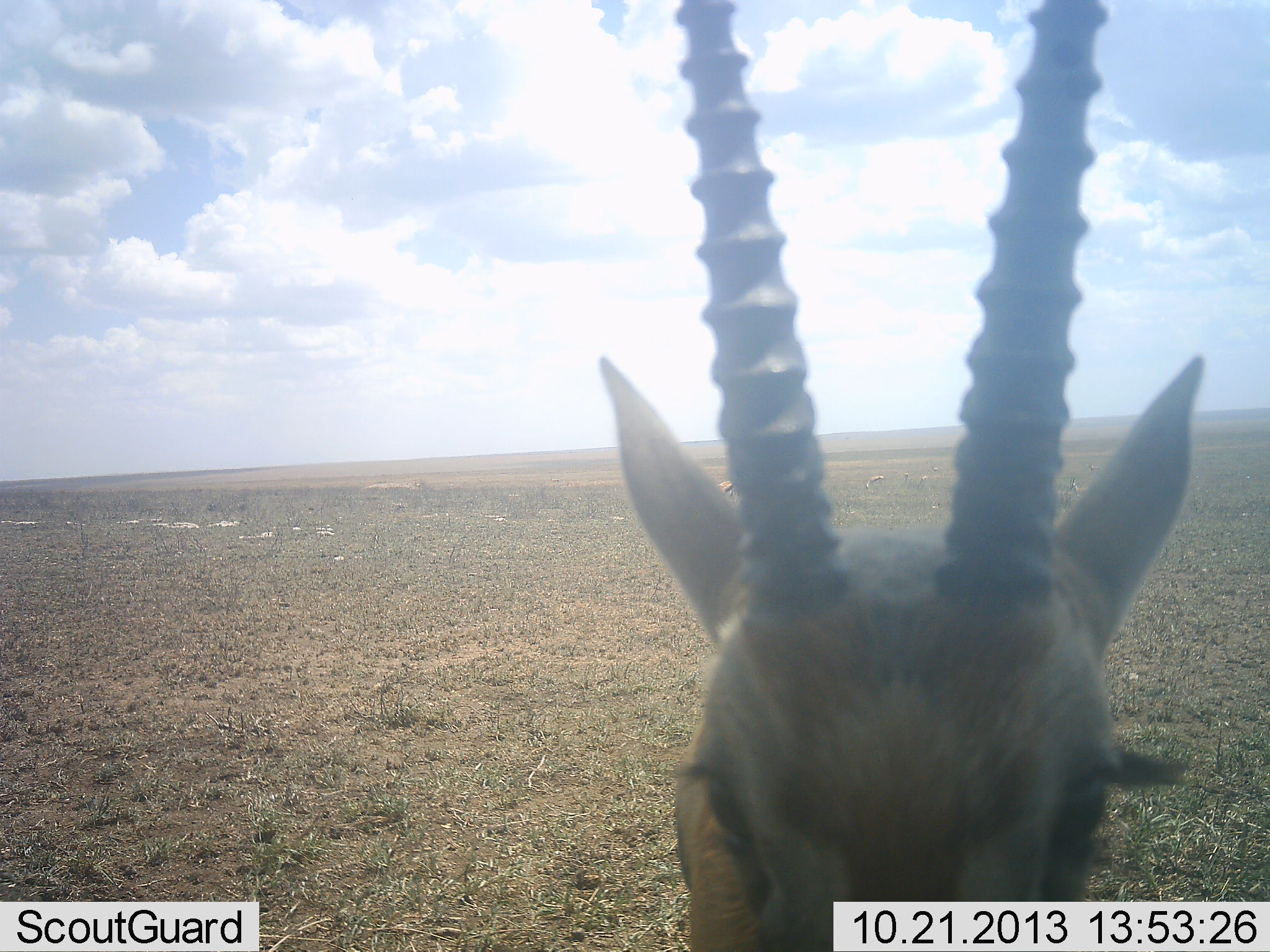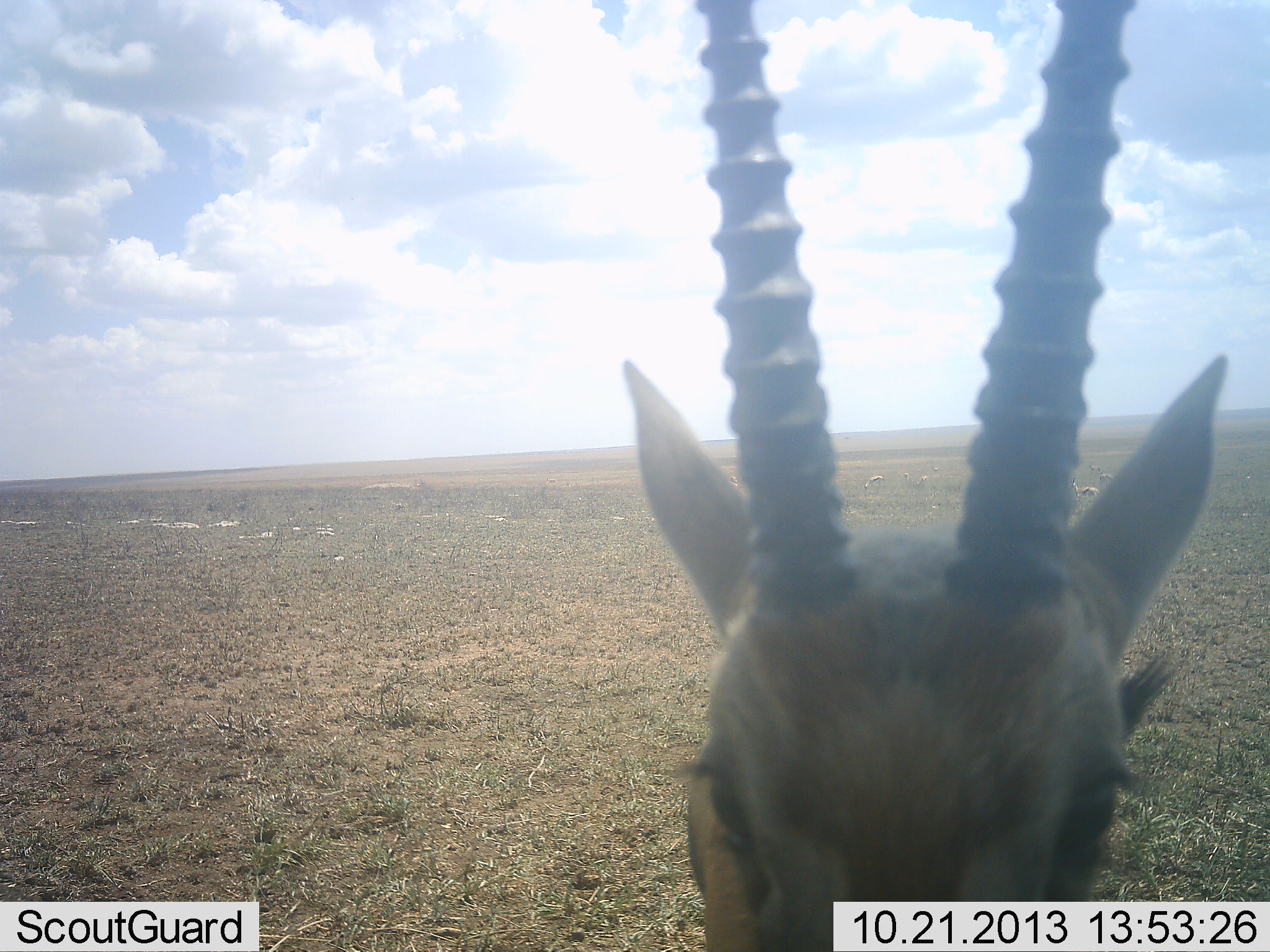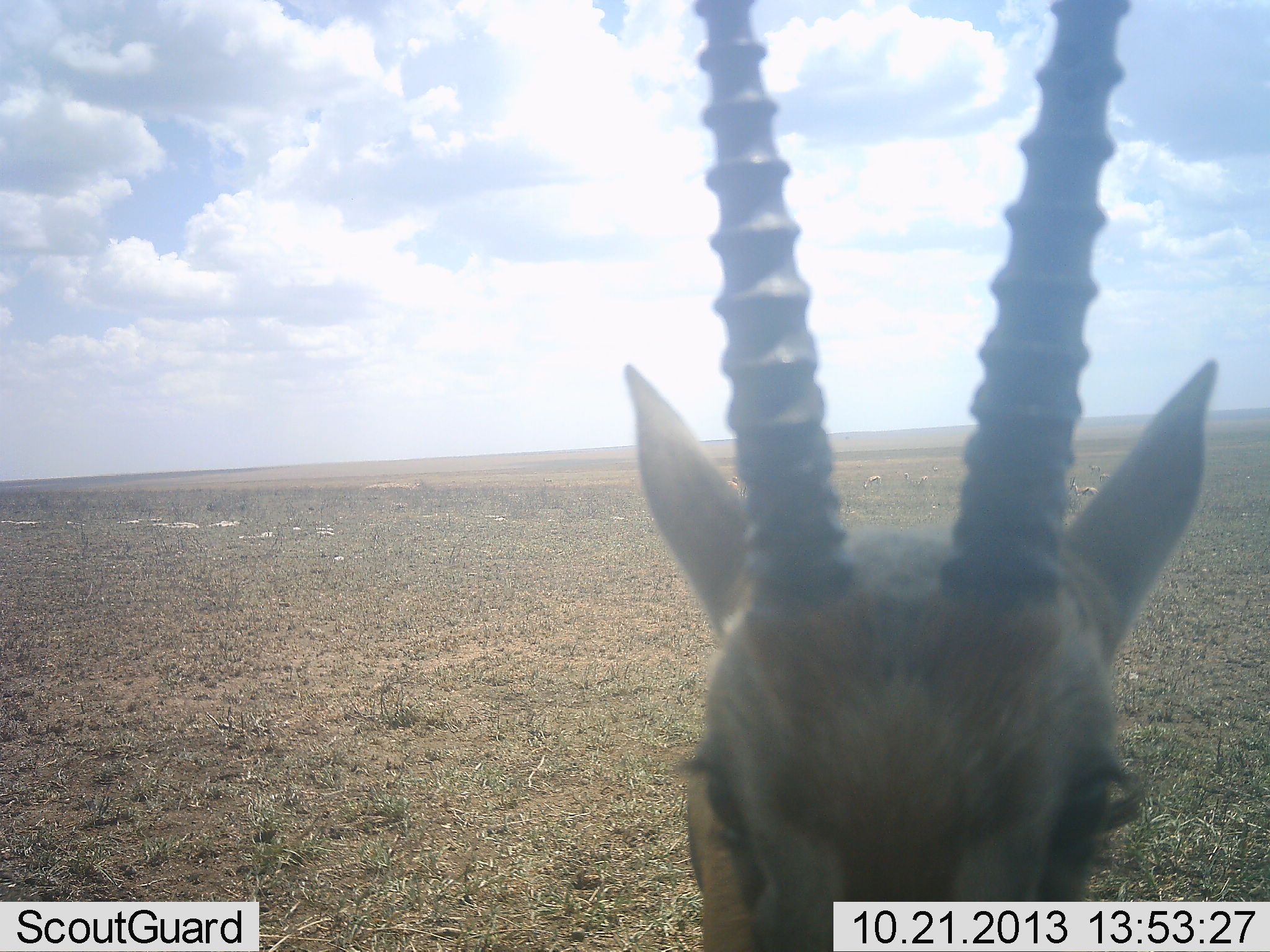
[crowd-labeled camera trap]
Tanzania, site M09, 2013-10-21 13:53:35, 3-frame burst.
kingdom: Animalia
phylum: Chordata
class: Mammalia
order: Artiodactyla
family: Bovidae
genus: Eudorcas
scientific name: Eudorcas thomsonii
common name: thomson's gazelle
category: gazellethomsons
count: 1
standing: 94%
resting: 0%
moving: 6%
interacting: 0%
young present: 0%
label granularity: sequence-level